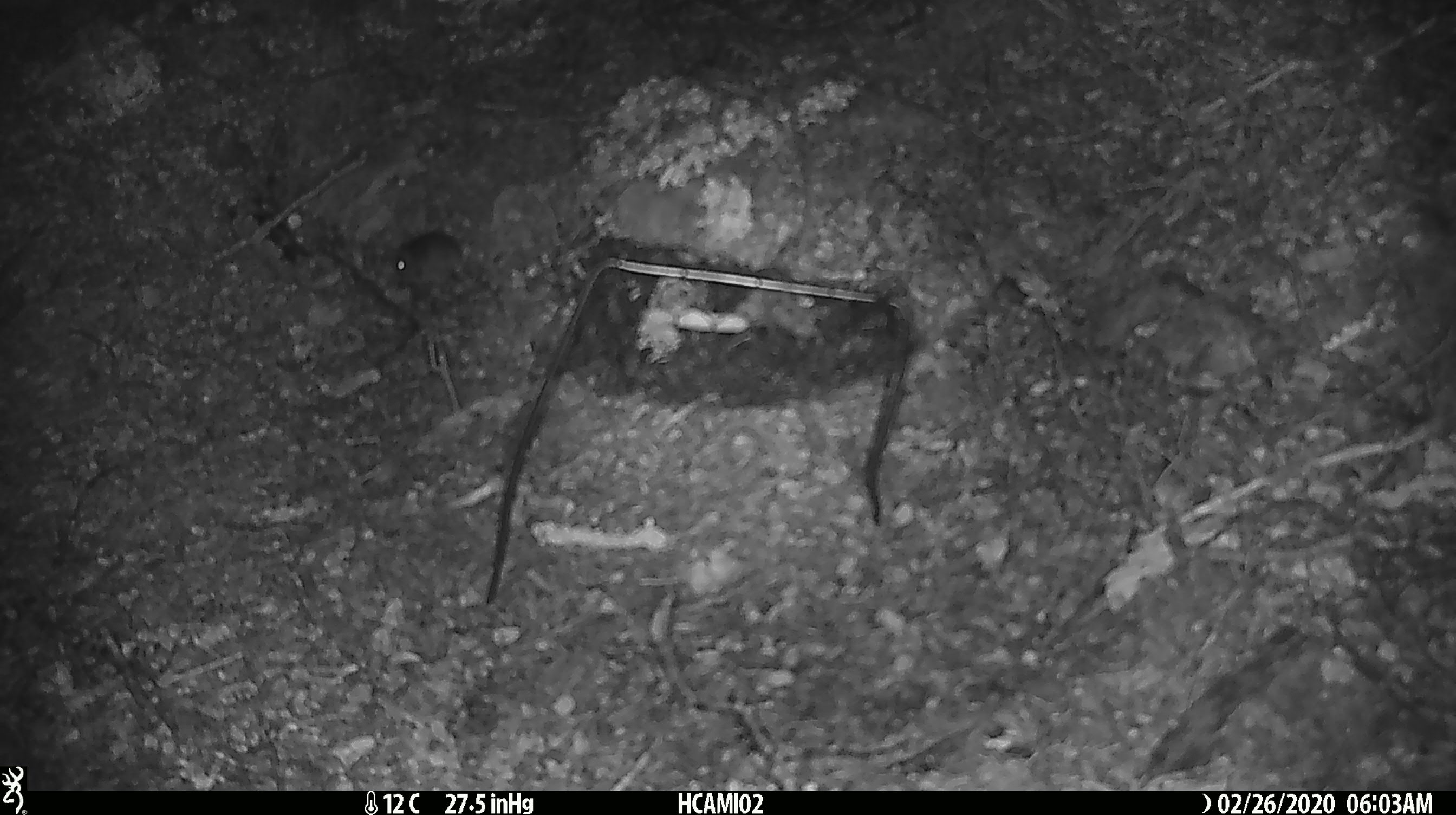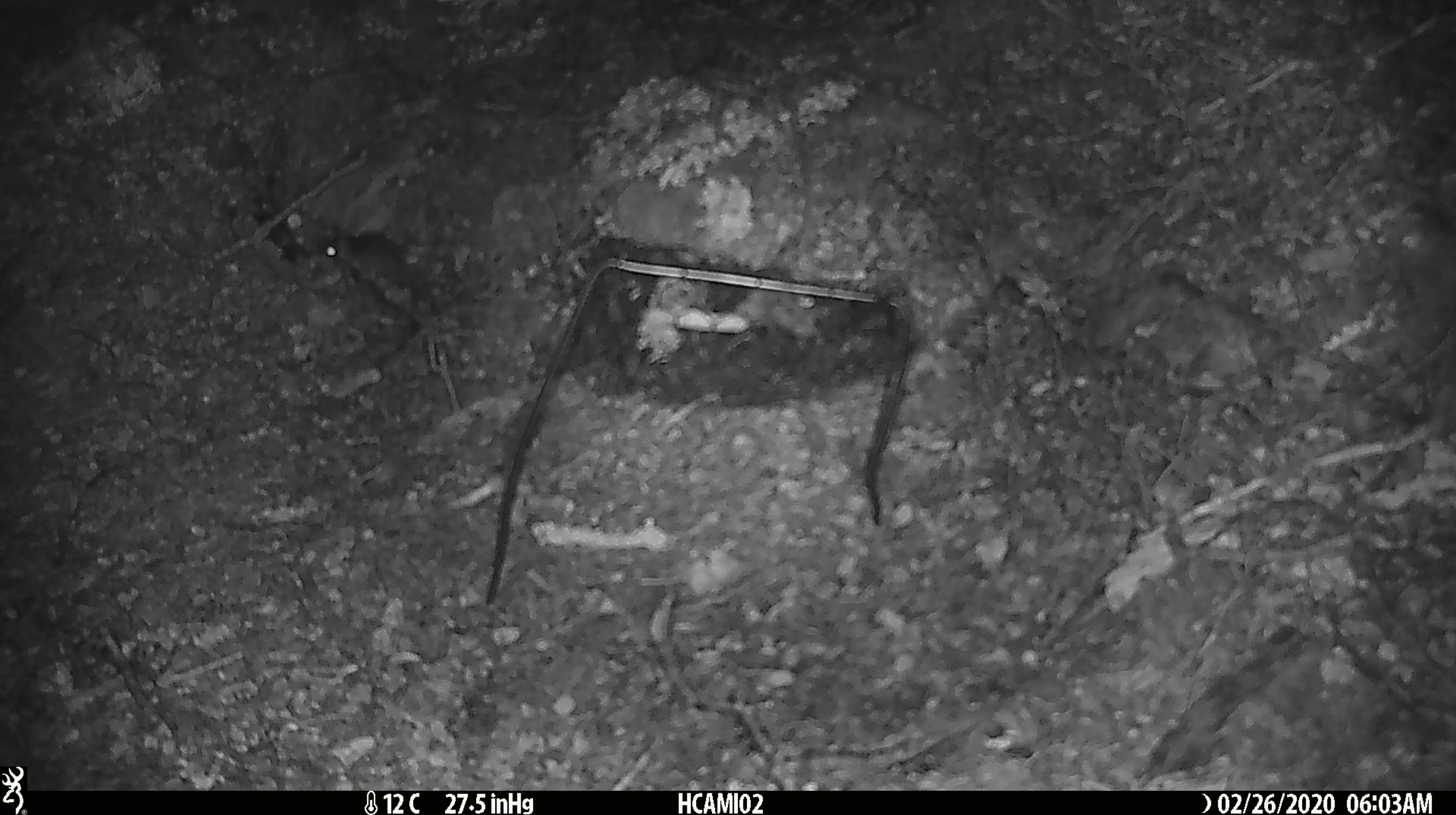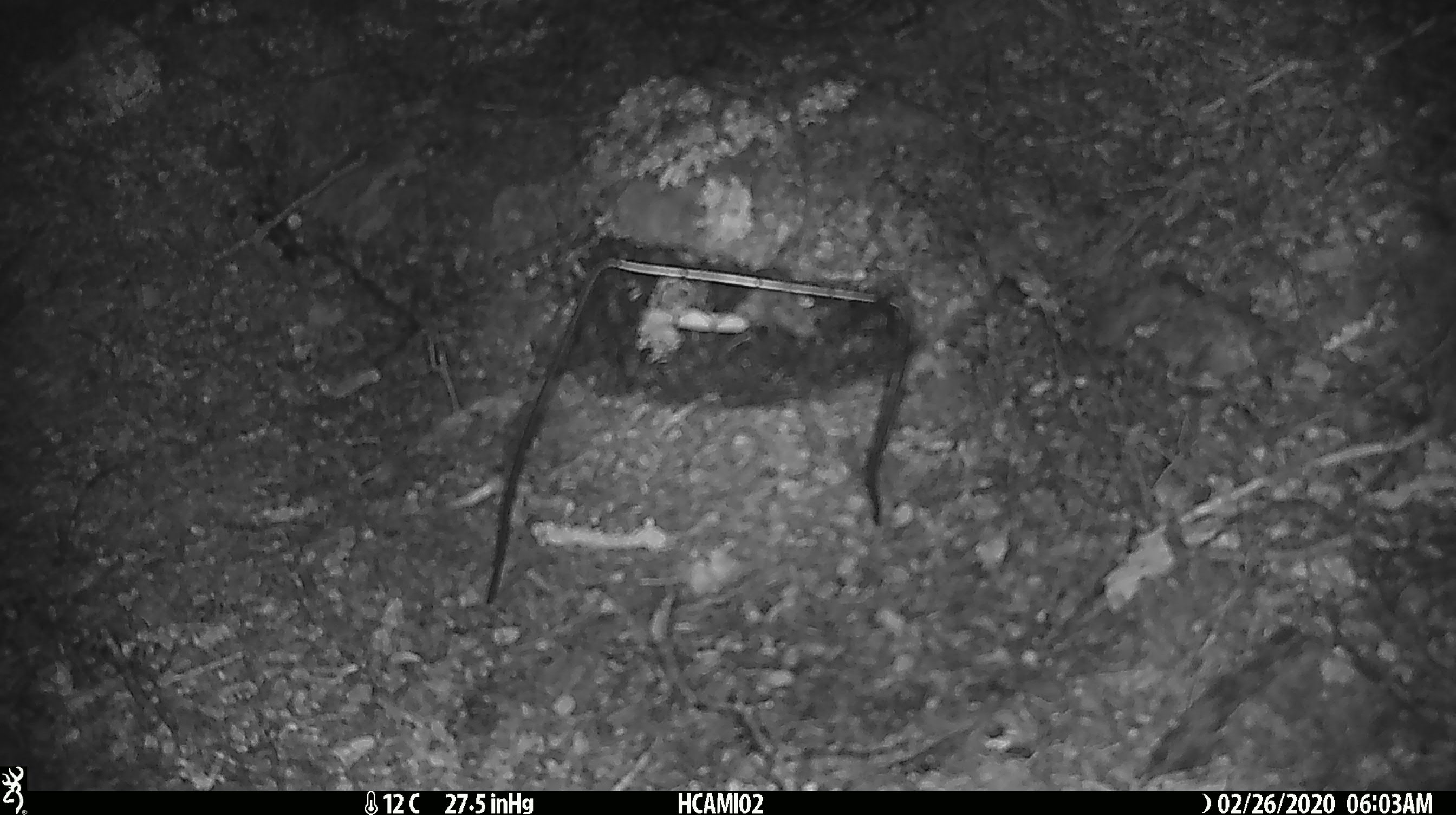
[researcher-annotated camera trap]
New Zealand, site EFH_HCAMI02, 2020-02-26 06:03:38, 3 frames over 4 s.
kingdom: Animalia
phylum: Chordata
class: Mammalia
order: Rodentia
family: Muridae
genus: Mus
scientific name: Mus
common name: mouse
Mouse (Mus).